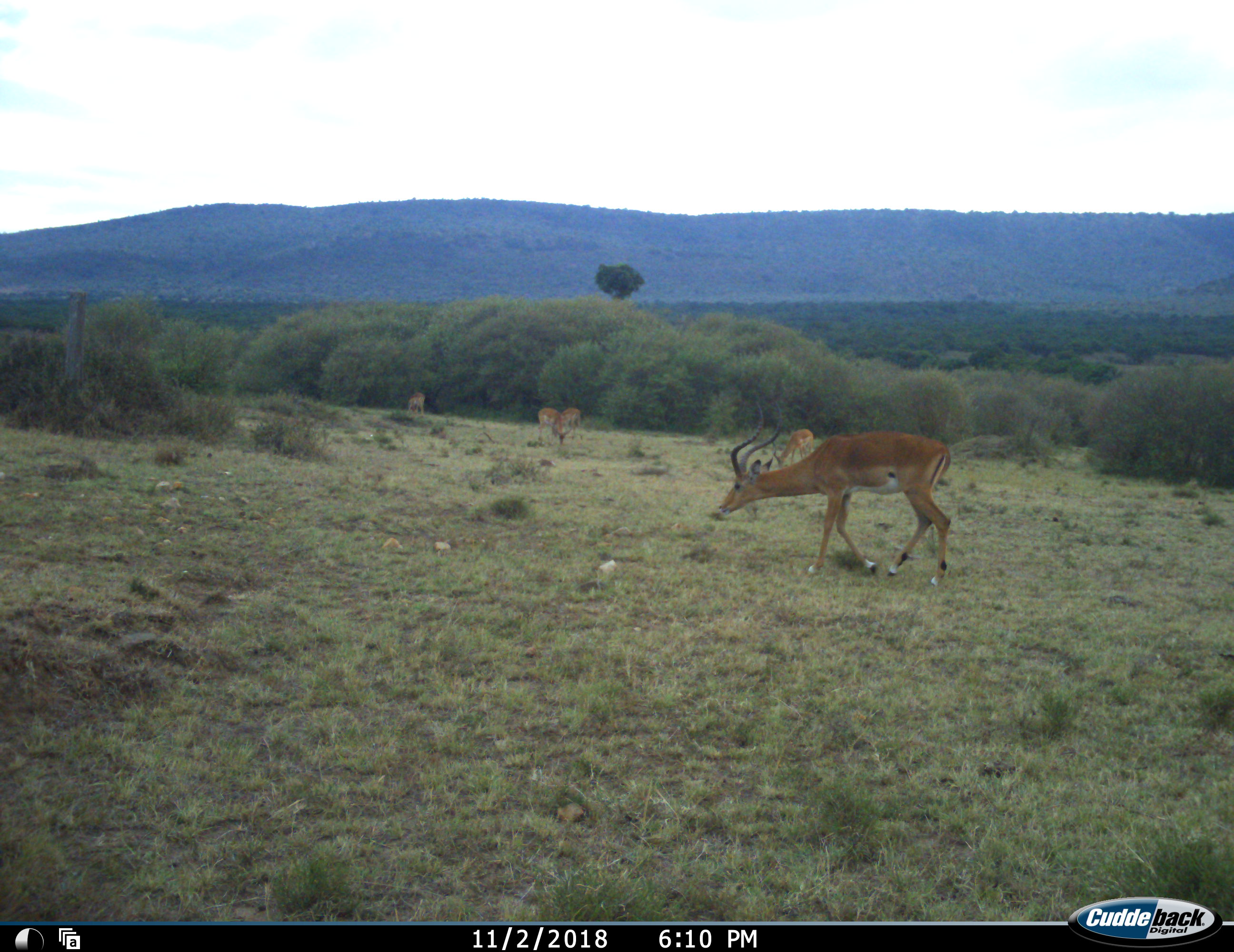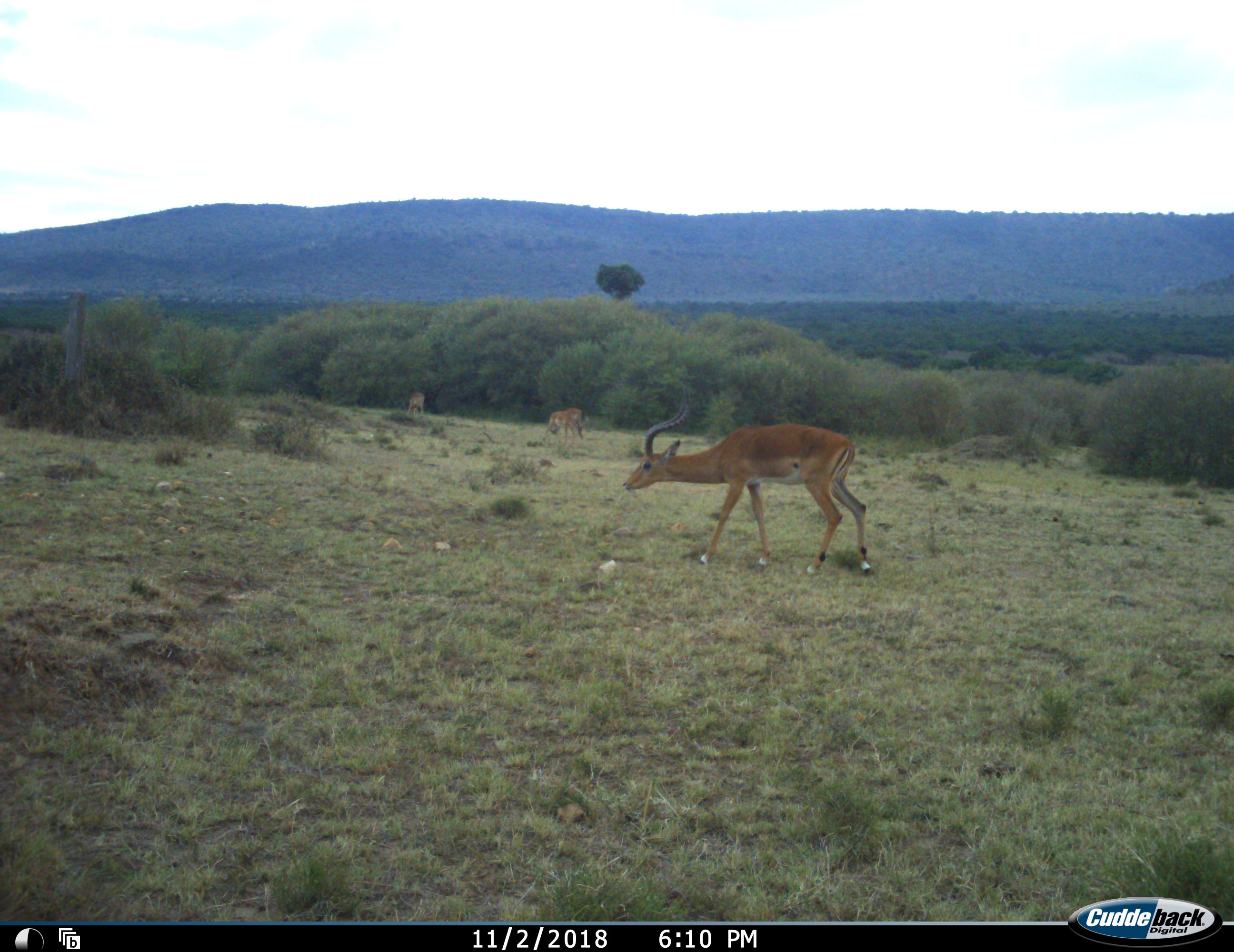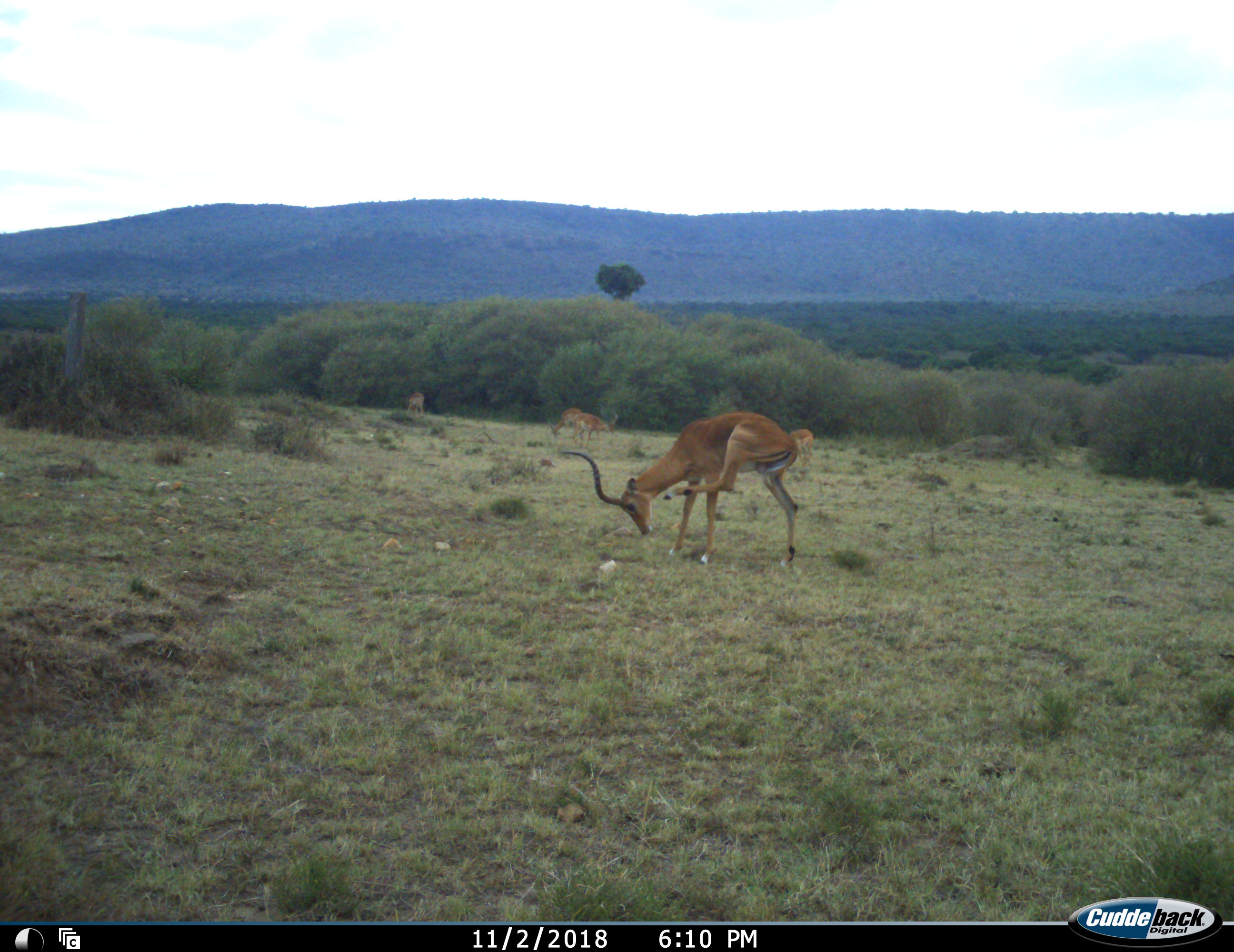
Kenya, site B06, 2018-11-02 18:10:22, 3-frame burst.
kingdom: Animalia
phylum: Chordata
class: Mammalia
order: Artiodactyla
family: Bovidae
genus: Aepyceros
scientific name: Aepyceros melampus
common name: impala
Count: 5.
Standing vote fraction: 38%.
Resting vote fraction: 0%.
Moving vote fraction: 75%.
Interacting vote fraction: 0%.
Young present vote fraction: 0%.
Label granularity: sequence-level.